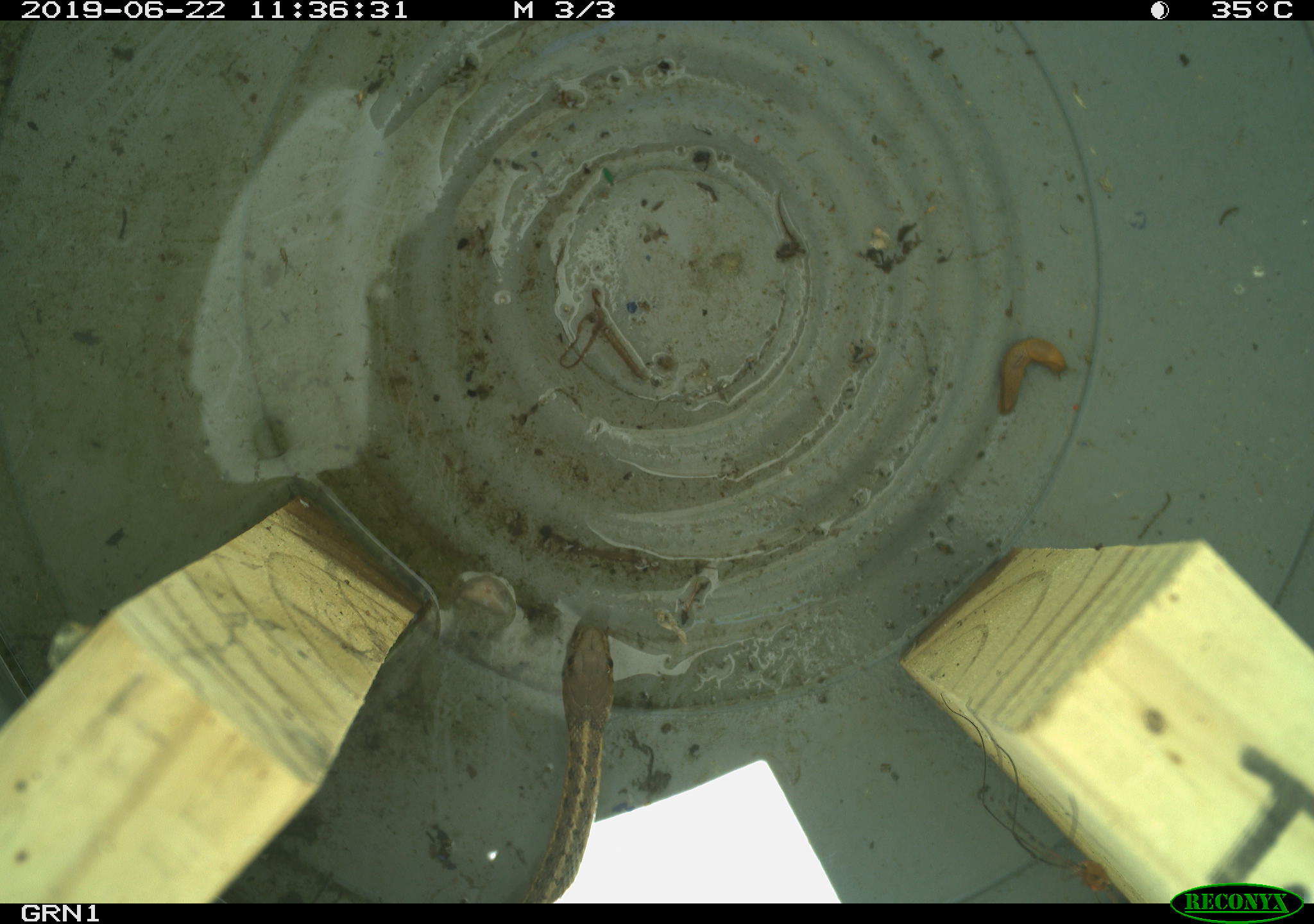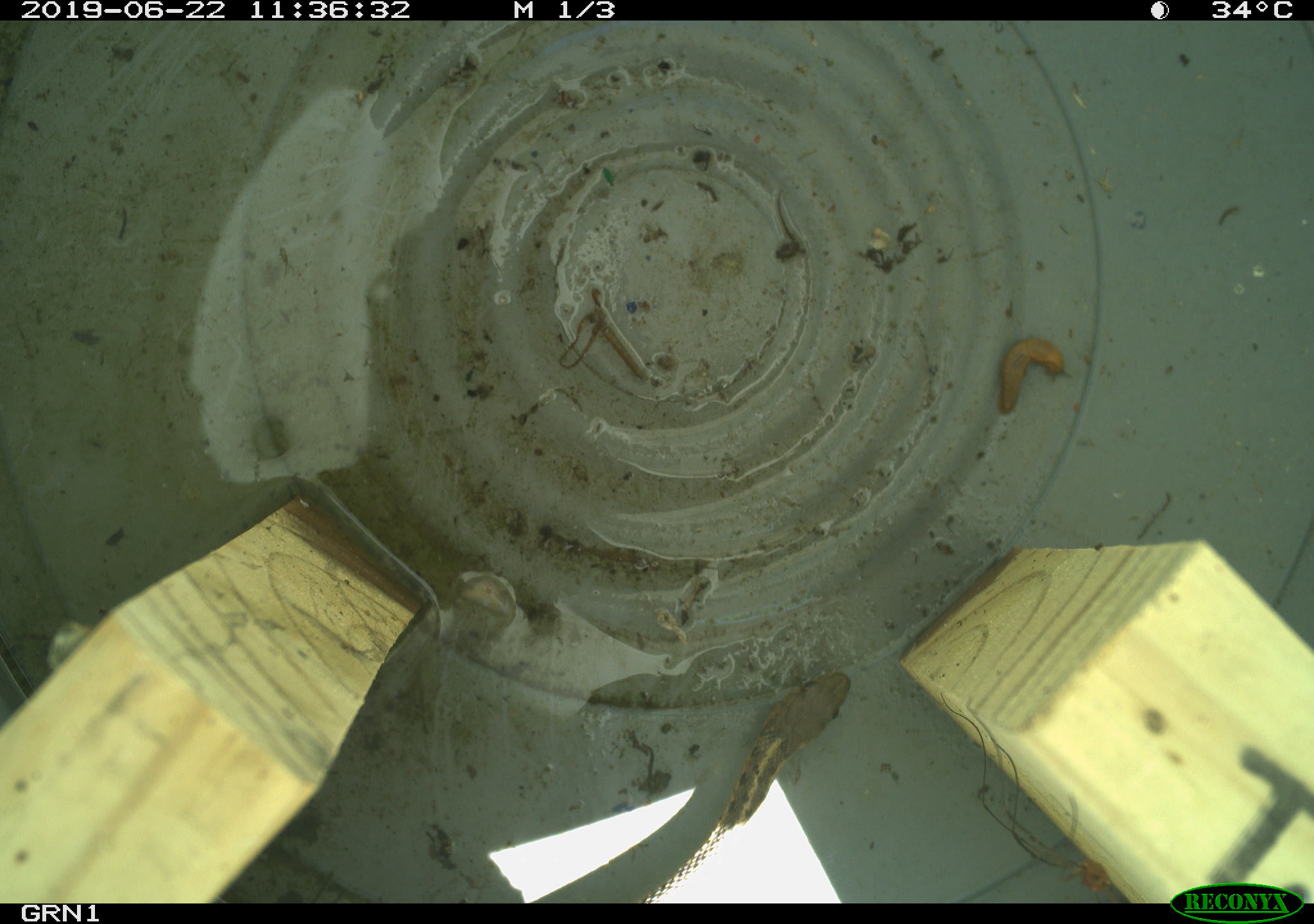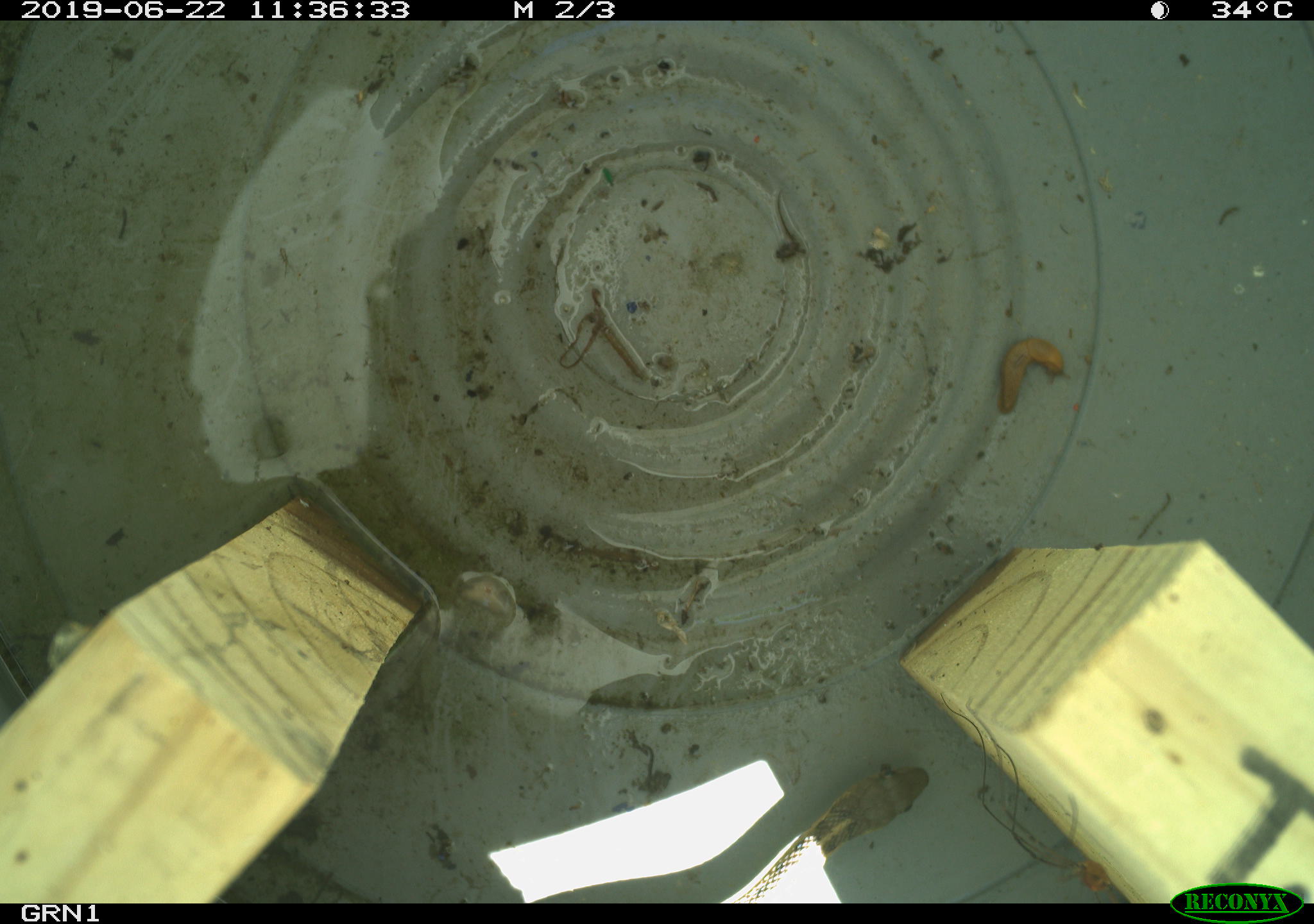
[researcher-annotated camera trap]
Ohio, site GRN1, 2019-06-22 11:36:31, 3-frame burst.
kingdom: Animalia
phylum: Chordata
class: Reptilia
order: Squamata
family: Colubridae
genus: Thamnophis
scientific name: Thamnophis sirtalis sirtalis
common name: eastern gartersnake